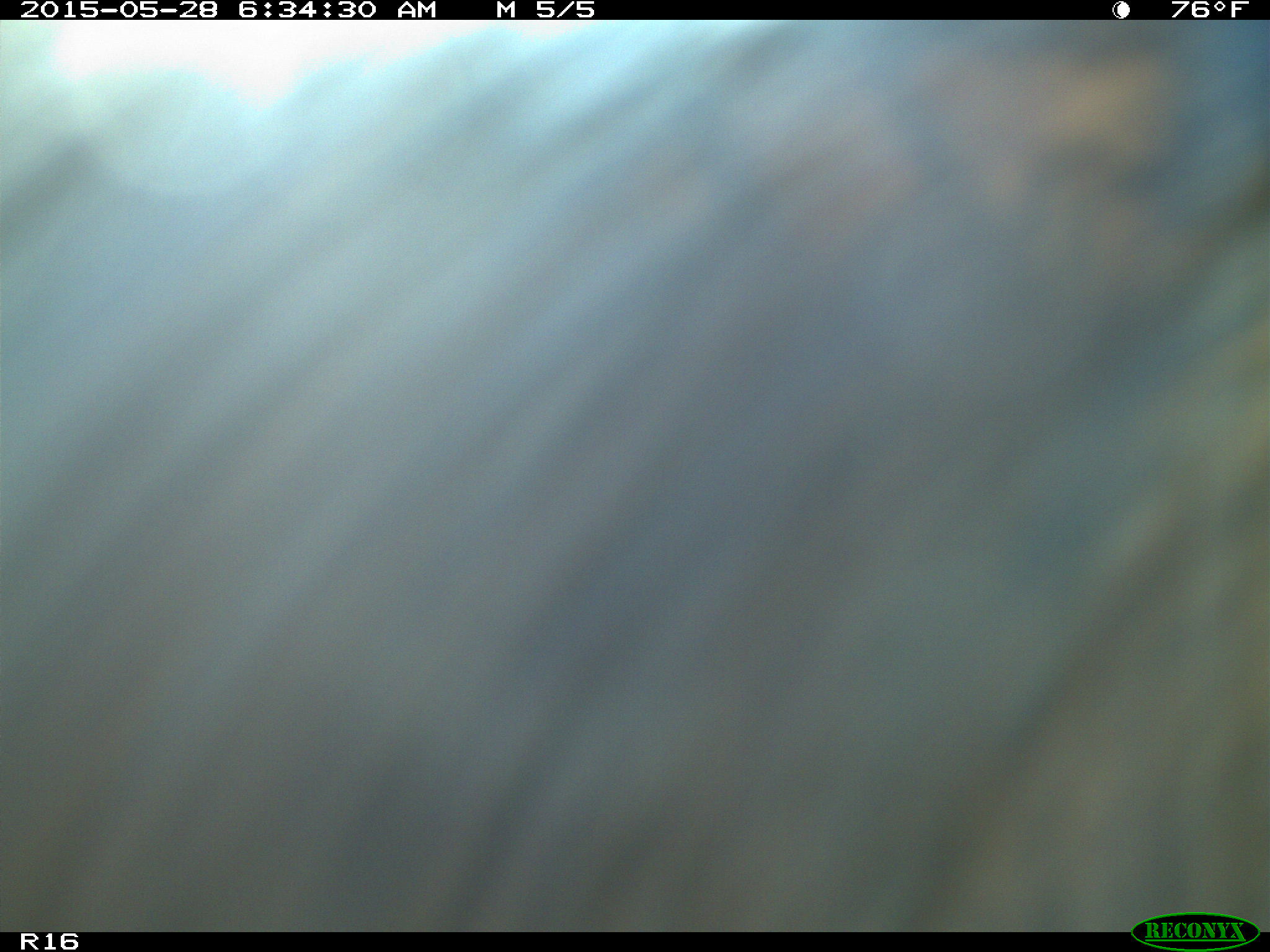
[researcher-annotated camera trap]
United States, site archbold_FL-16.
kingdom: Animalia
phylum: Chordata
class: Mammalia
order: Artiodactyla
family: Bovidae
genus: Bos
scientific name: Bos taurus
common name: domestic cow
Bos taurus (domestic cow).